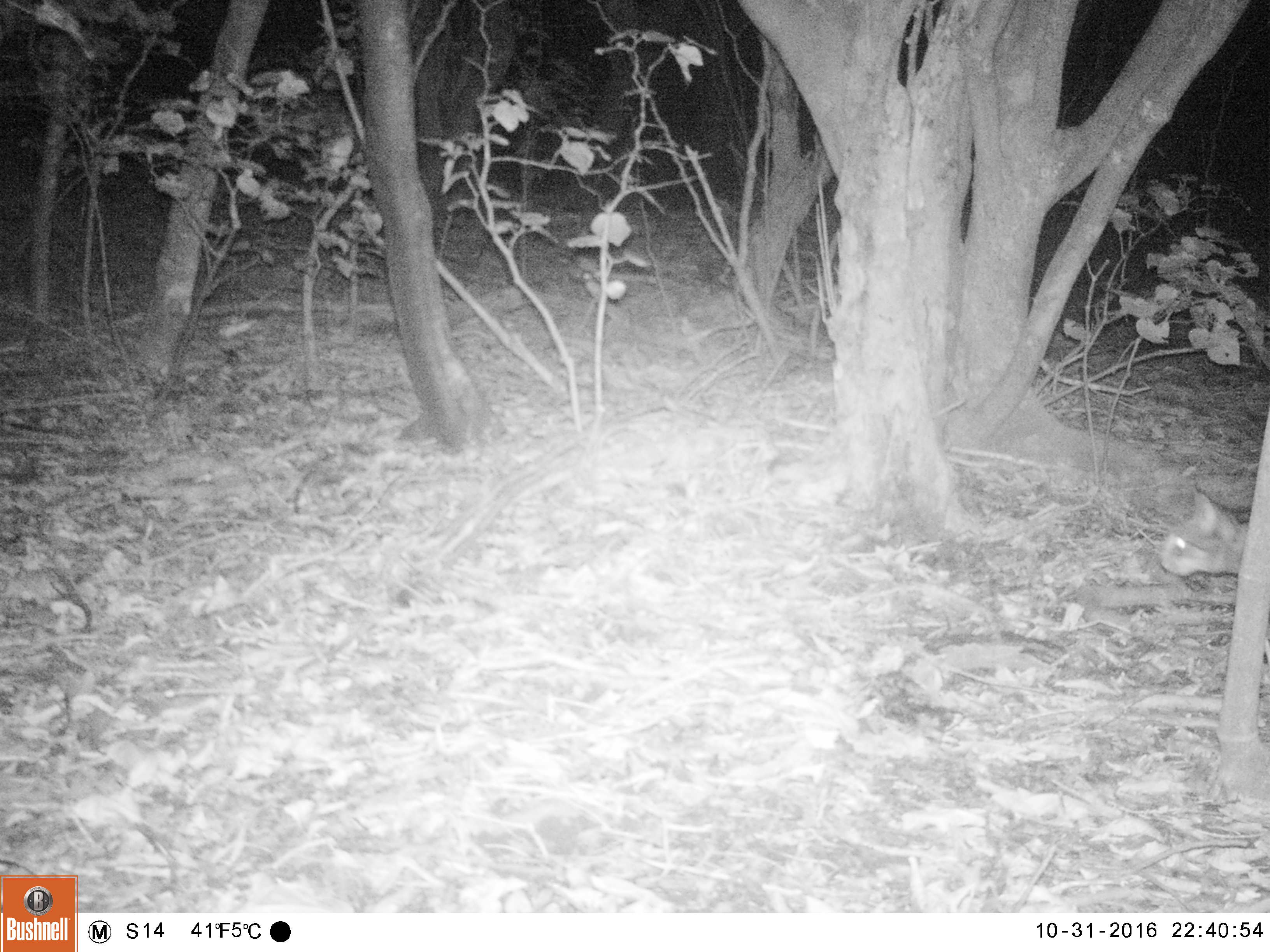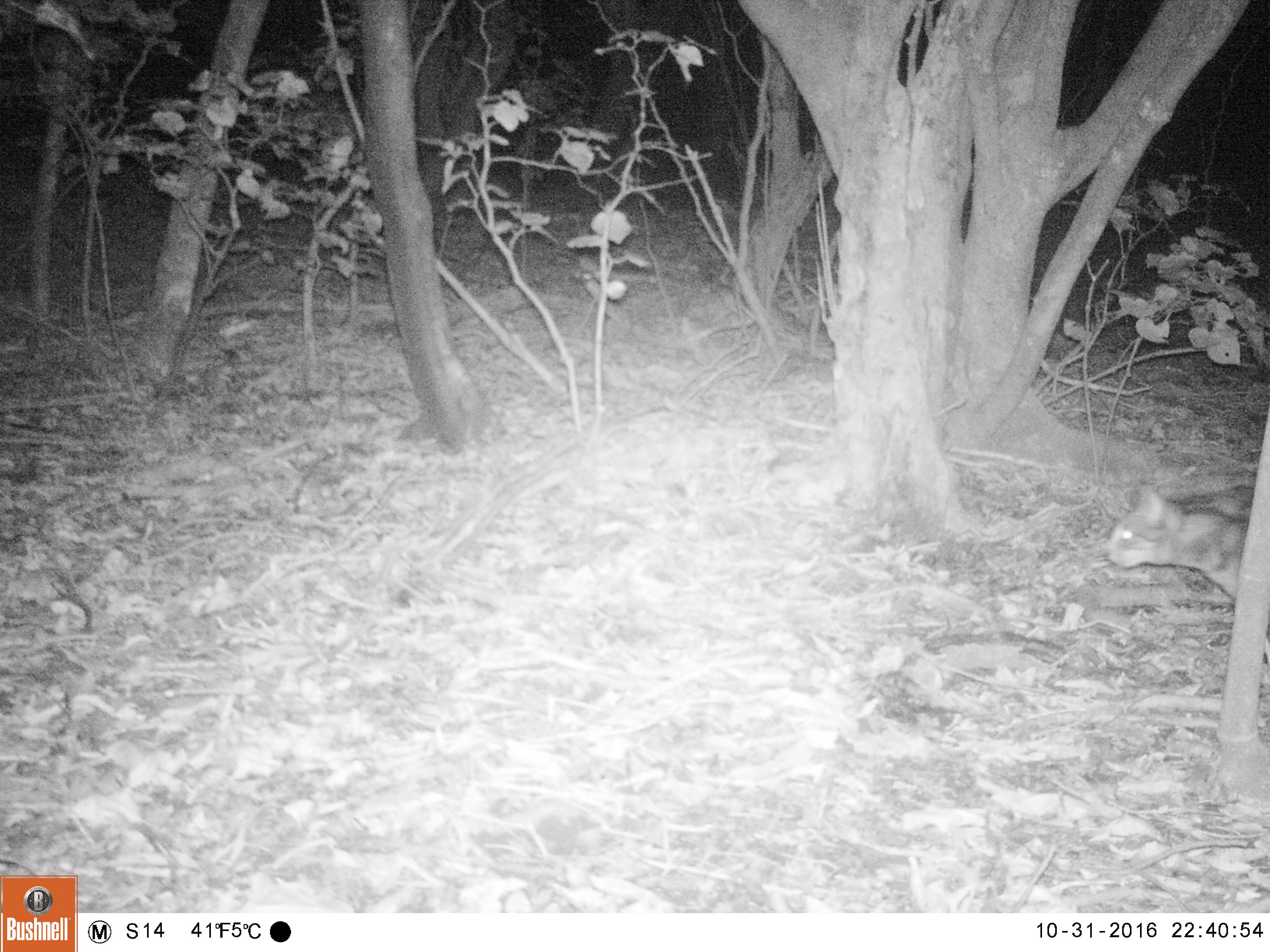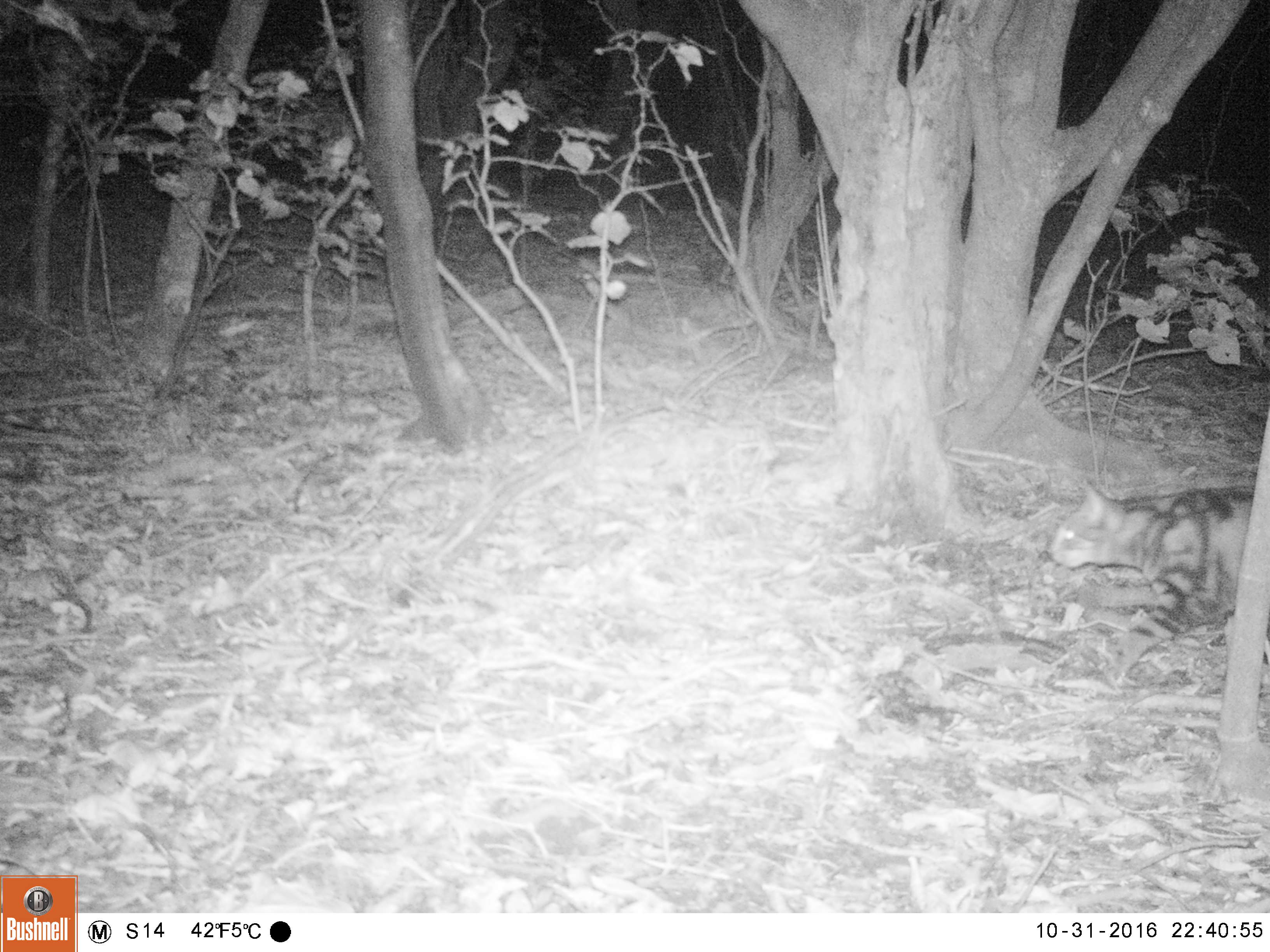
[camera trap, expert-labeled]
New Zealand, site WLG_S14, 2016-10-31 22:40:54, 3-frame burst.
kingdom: Animalia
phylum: Chordata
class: Mammalia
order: Carnivora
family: Felidae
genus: Felis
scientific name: Felis catus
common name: domestic cat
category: cat